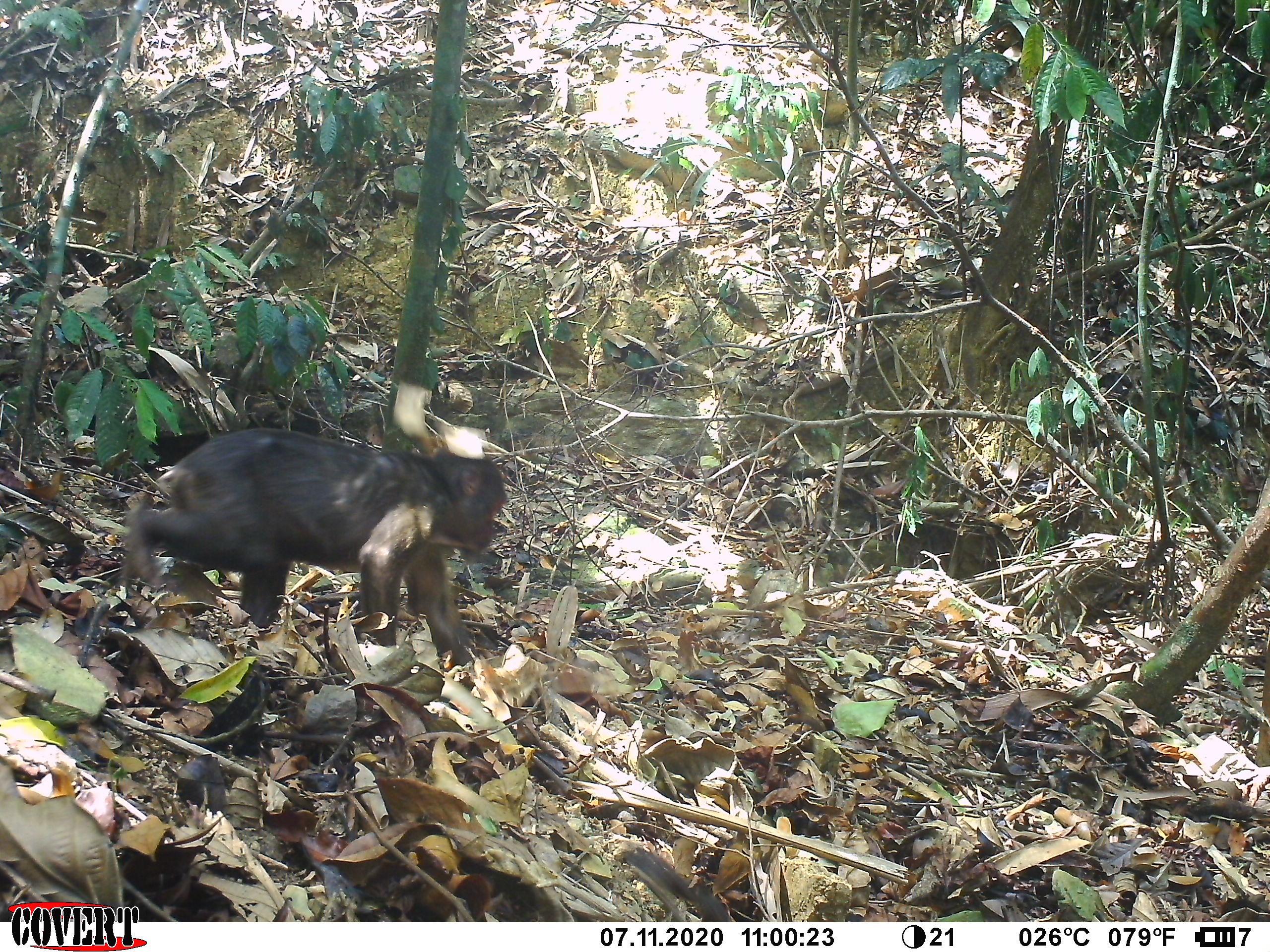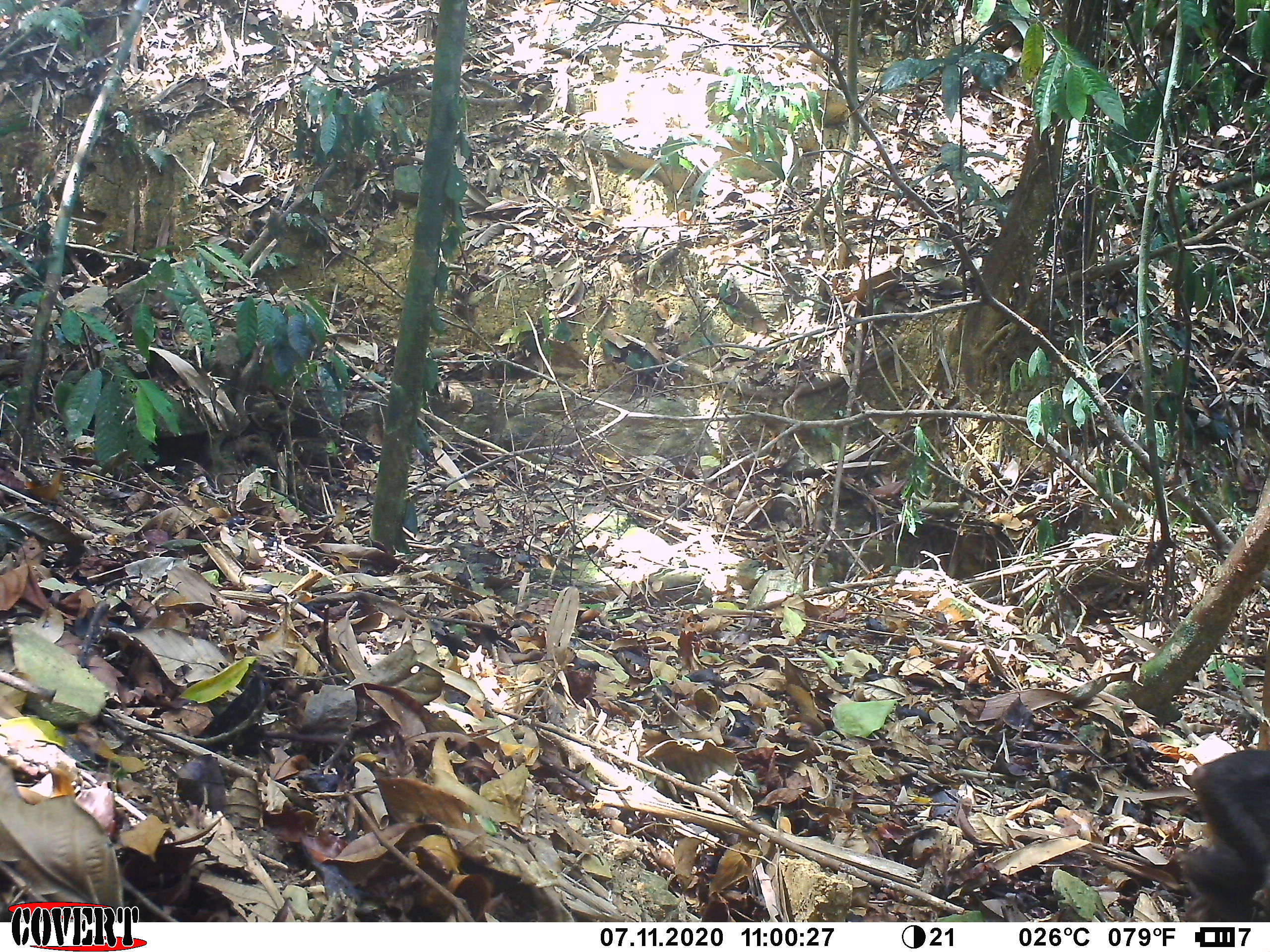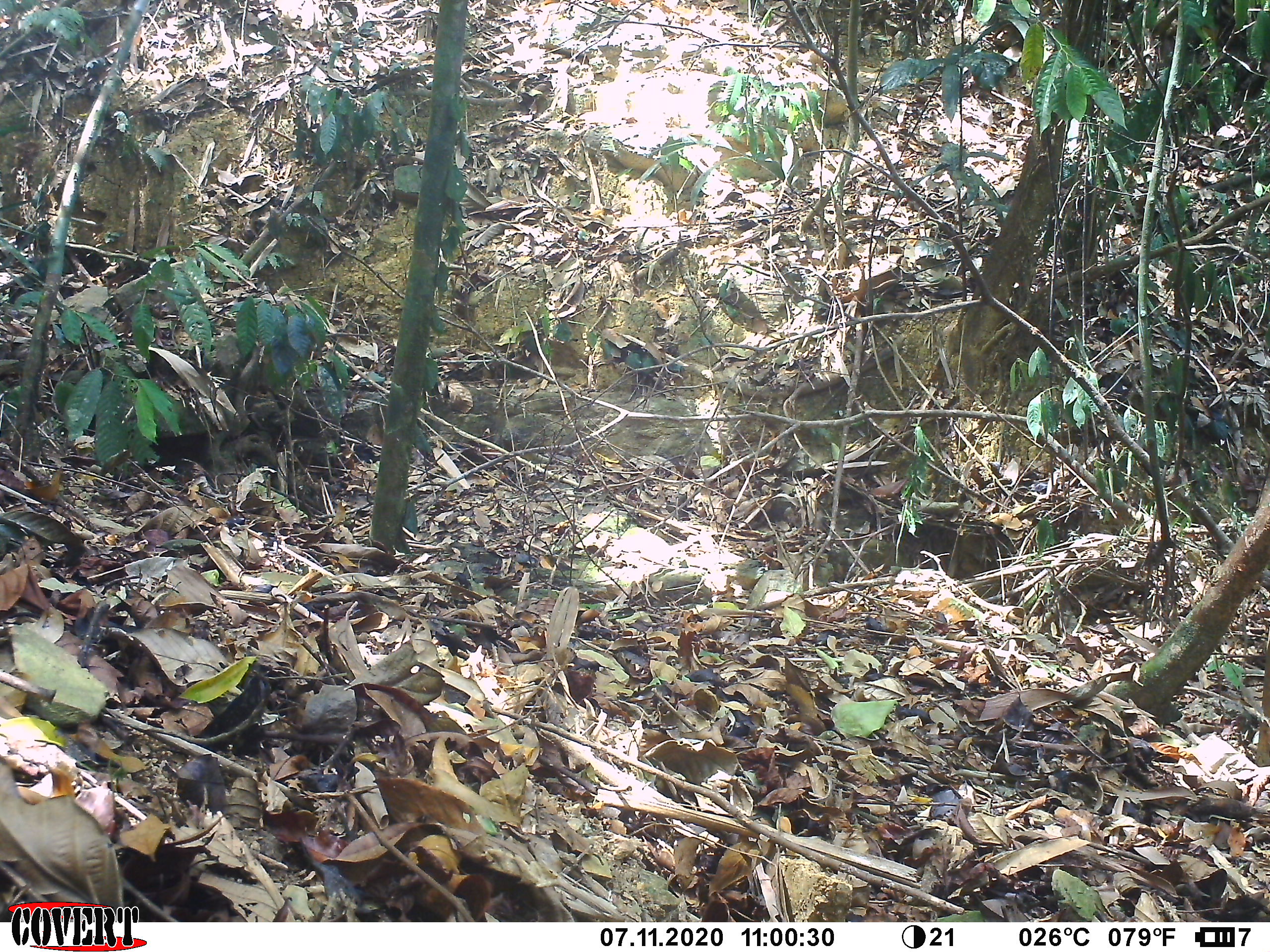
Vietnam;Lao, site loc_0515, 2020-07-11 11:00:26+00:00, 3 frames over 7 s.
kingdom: Animalia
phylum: Chordata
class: Mammalia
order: Primates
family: Cercopithecidae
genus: Macaca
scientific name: Macaca arctoides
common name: stump-tailed macaque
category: stump tailed macaque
Stump tailed macaque (stump-tailed macaque) (Macaca arctoides). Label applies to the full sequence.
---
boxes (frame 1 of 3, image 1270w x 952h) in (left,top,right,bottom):
stump tailed macaque: (122,427,508,666)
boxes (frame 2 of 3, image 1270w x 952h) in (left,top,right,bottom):
stump tailed macaque: (1178,749,1270,922)